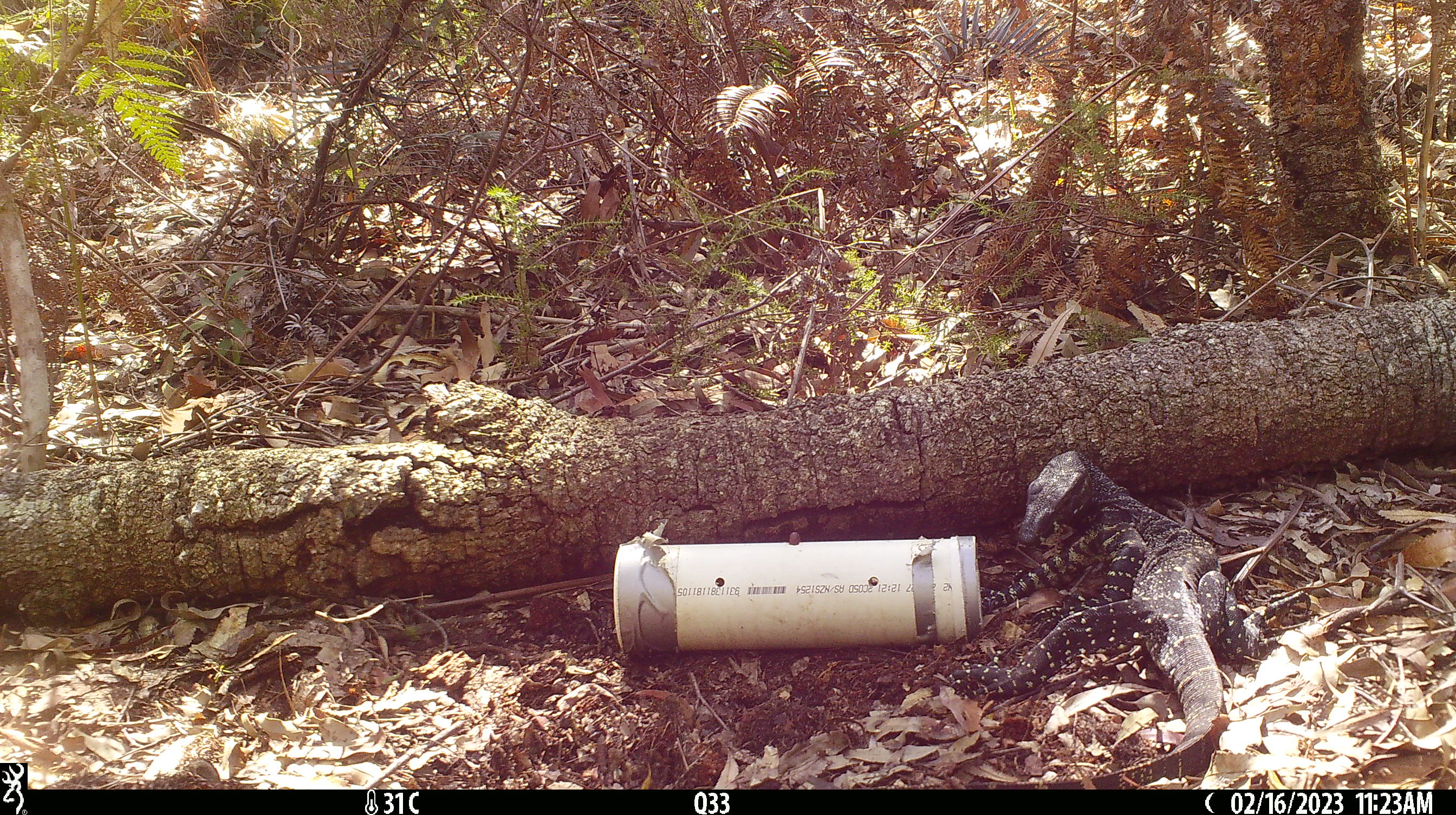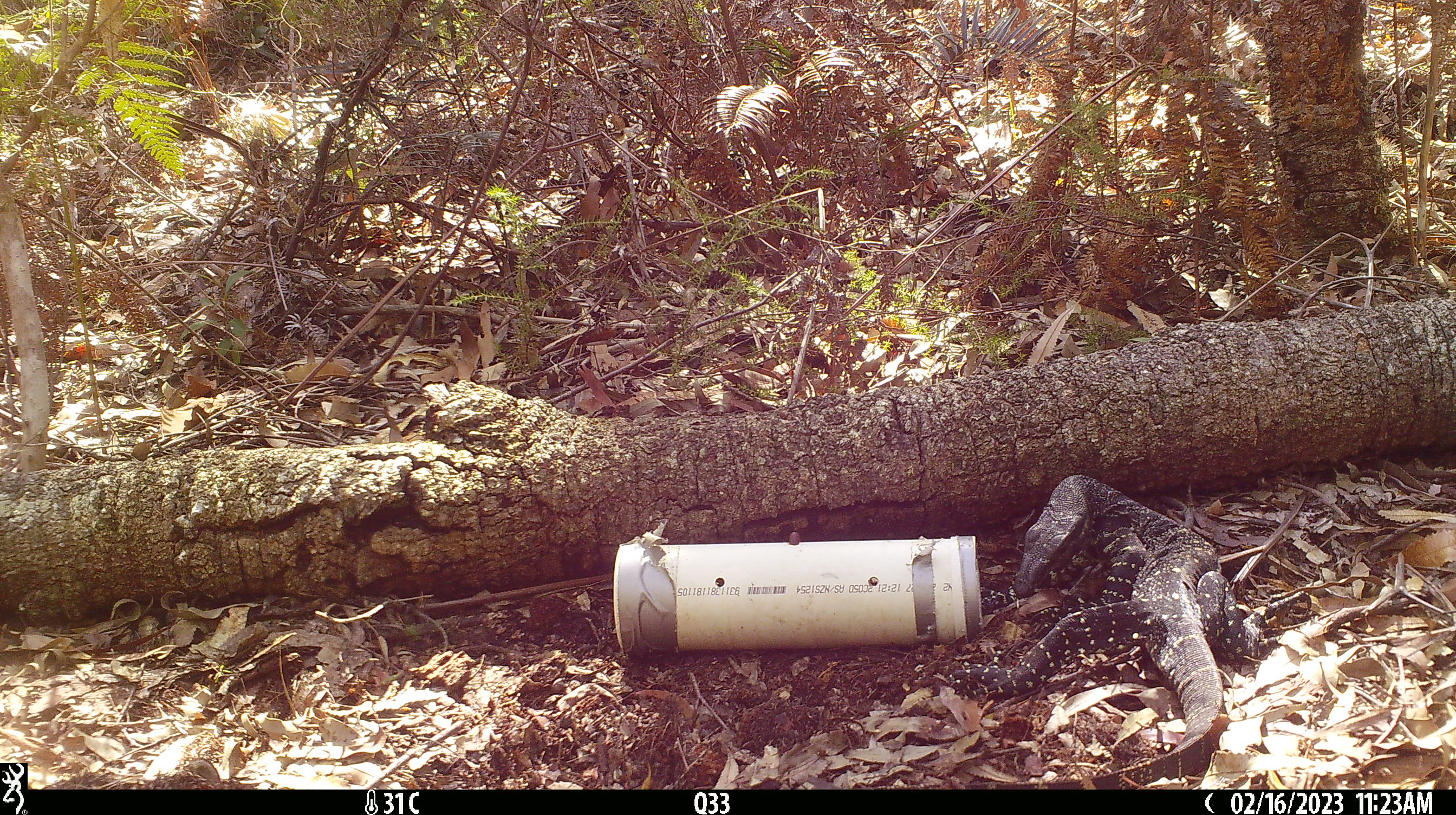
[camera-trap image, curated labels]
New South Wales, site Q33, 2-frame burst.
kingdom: Animalia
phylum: Chordata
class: Reptilia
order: Squamata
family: Varanidae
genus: Varanus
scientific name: Varanus varius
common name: lace monitor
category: goanna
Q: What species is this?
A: Goanna (lace monitor) (Varanus varius).